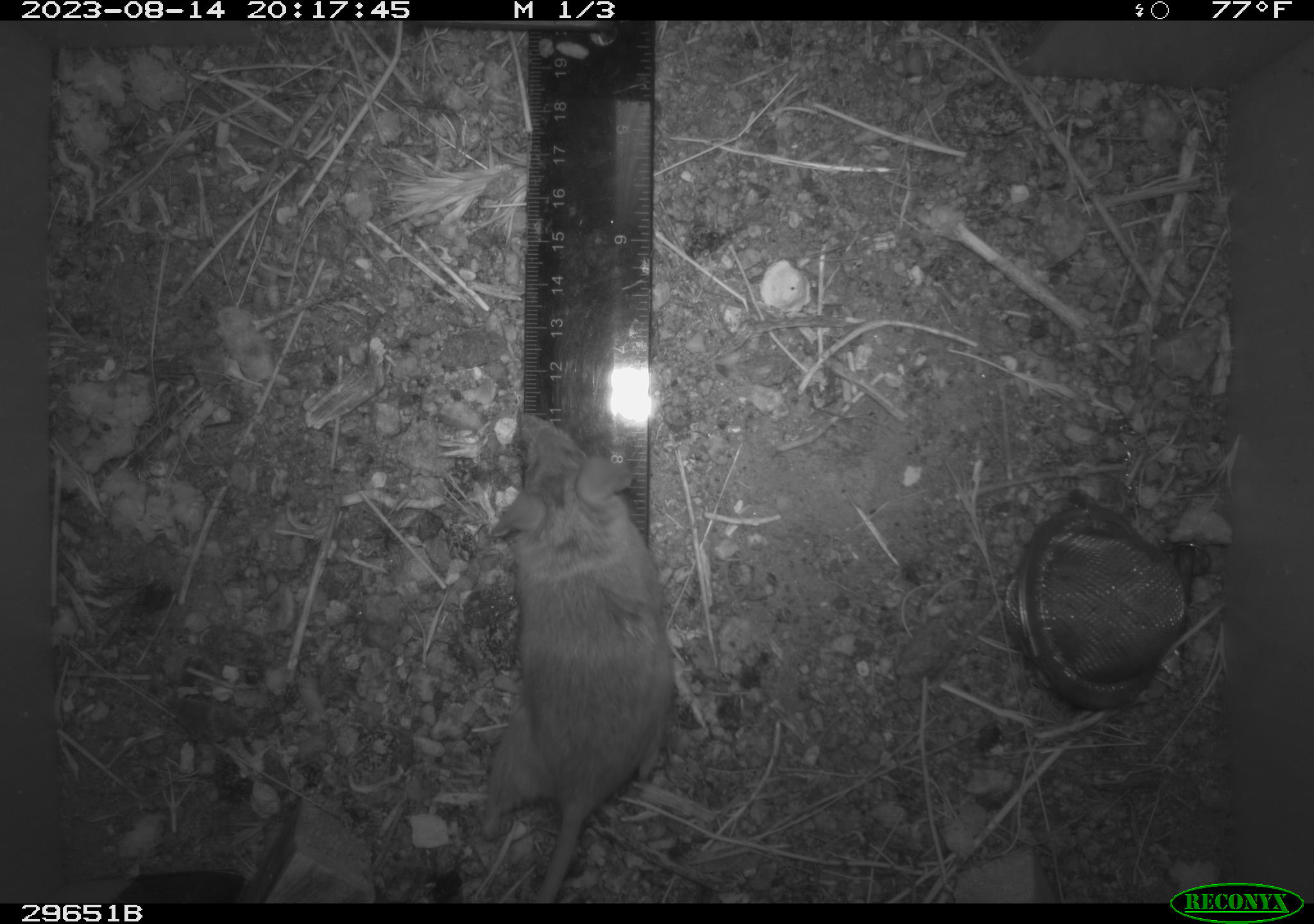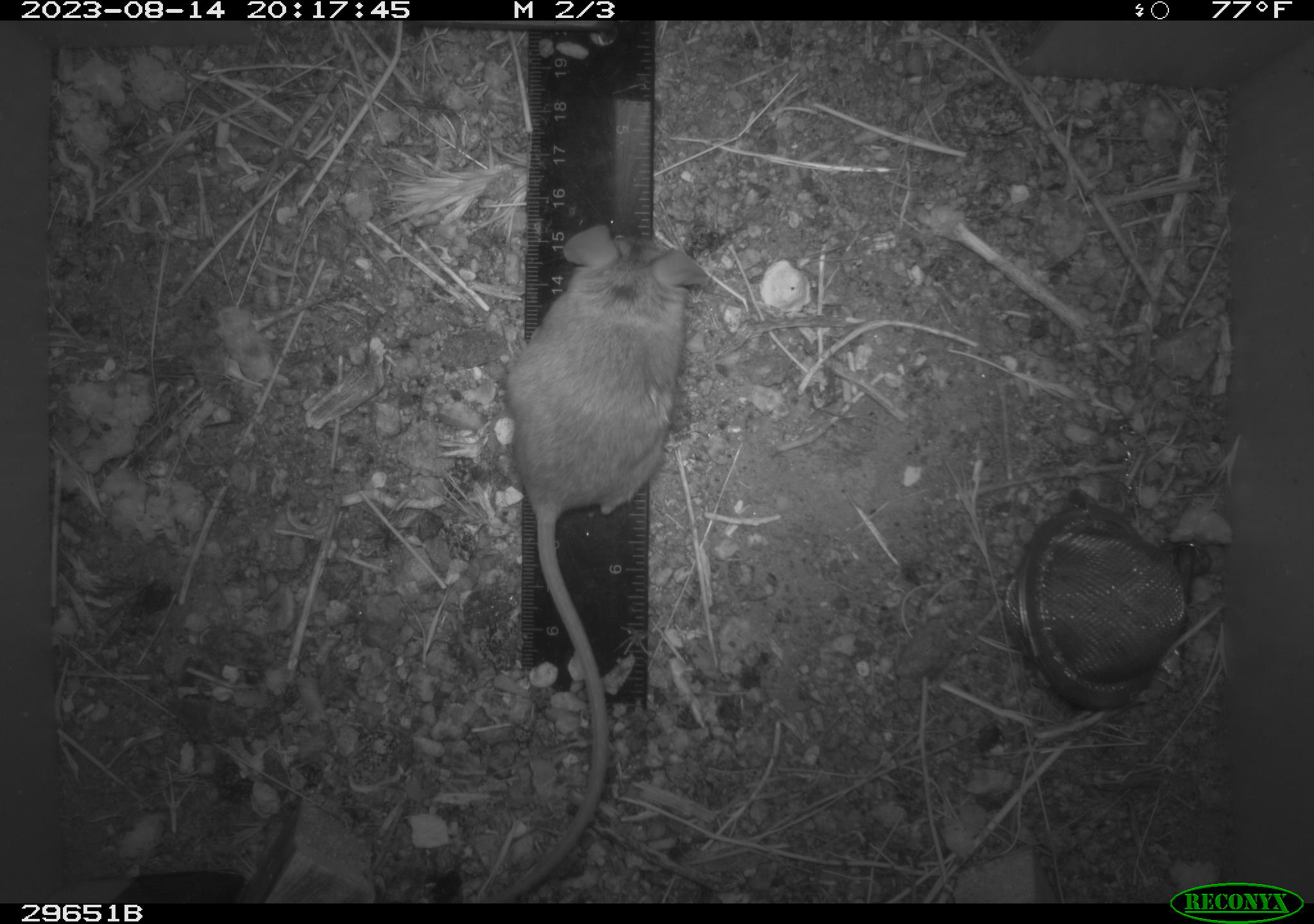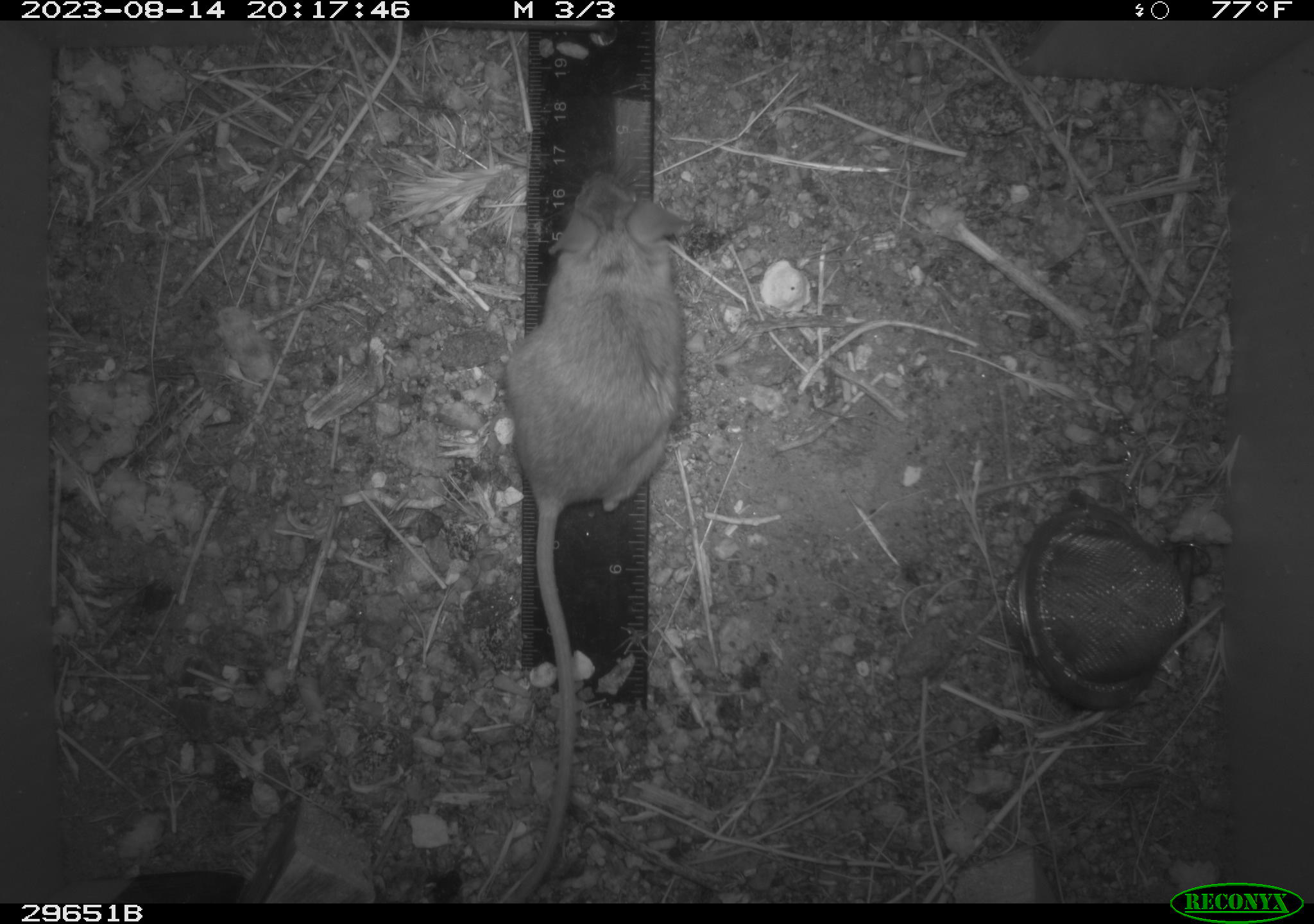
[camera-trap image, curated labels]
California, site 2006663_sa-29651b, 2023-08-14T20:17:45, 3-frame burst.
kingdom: Animalia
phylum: Chordata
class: Mammalia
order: Rodentia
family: Cricetidae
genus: Peromyscus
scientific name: Peromyscus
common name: deer mice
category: peromyscus species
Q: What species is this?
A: Peromyscus species (deer mice) (Peromyscus).